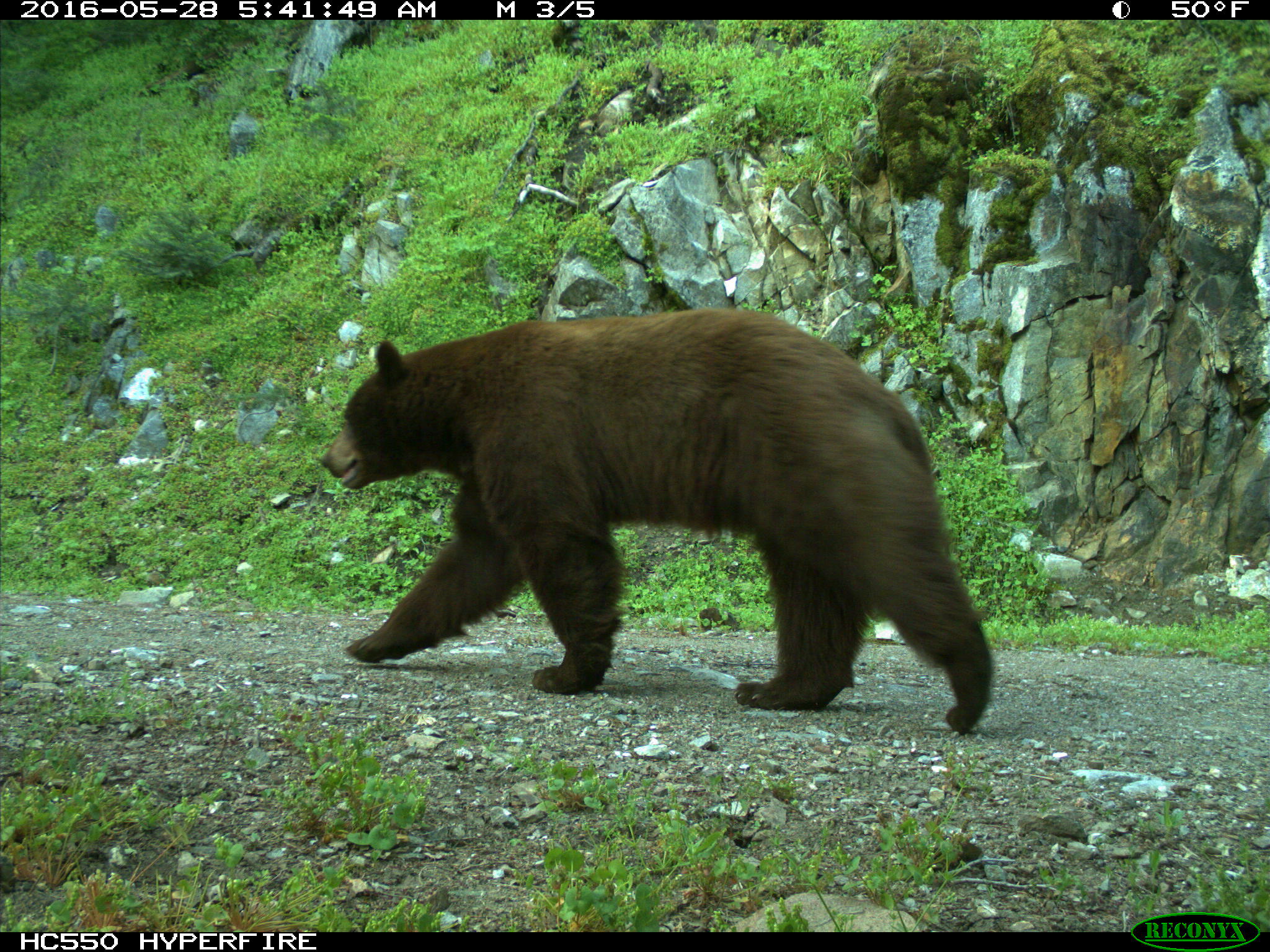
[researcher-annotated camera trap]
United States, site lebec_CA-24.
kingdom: Animalia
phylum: Chordata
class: Mammalia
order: Carnivora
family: Ursidae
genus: Ursus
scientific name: Ursus americanus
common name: american black bear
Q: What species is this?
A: Ursus americanus (american black bear).